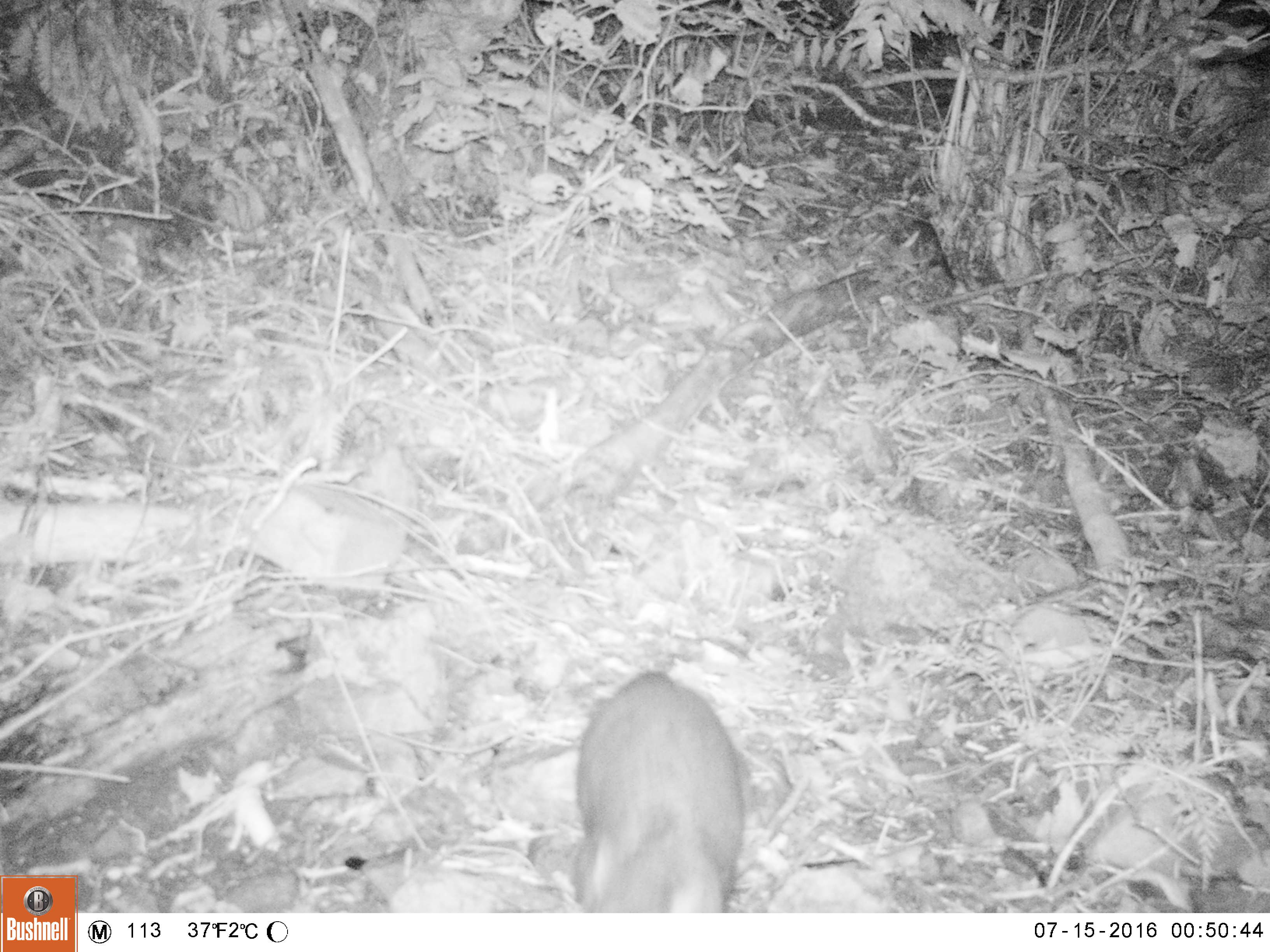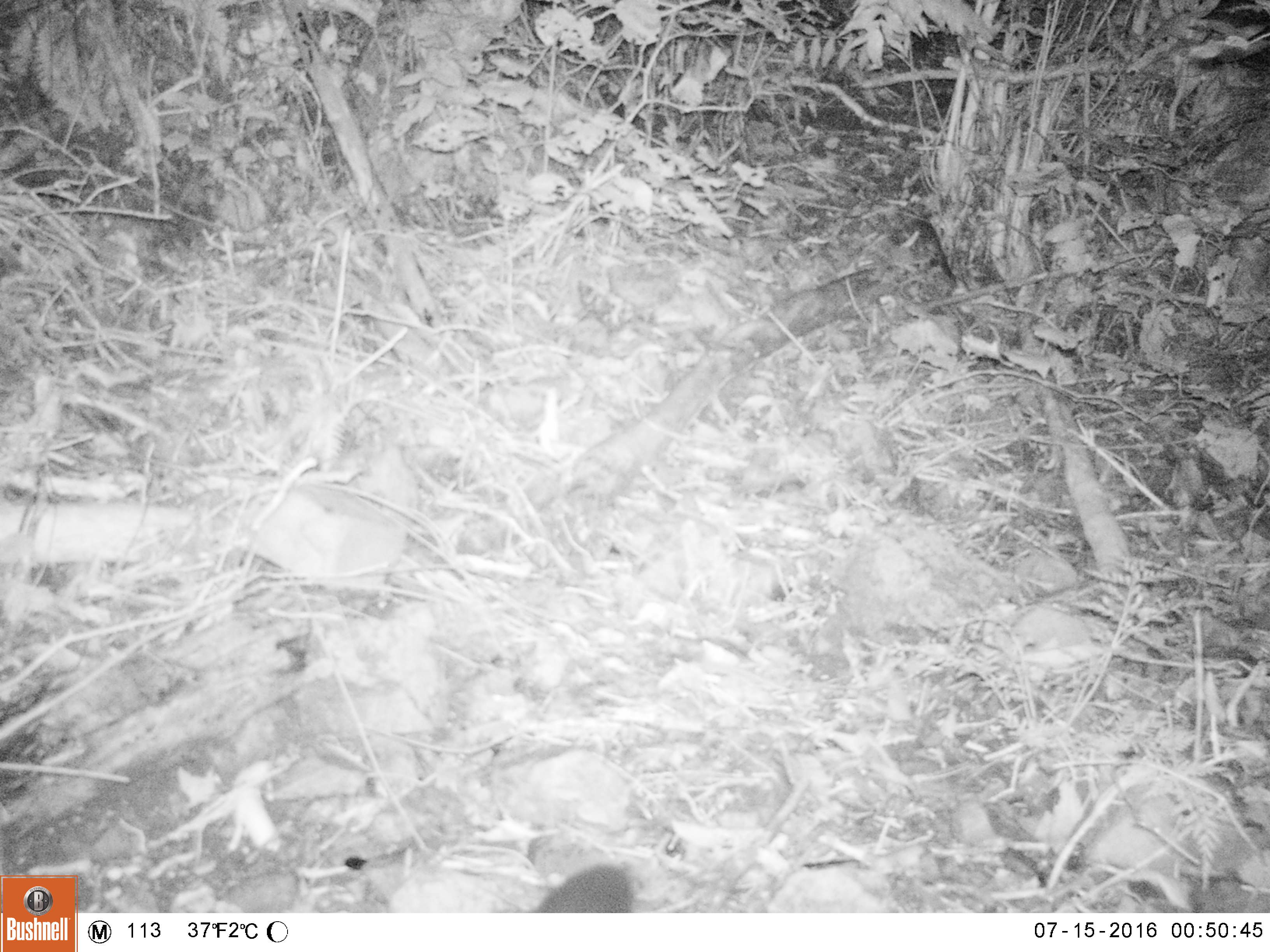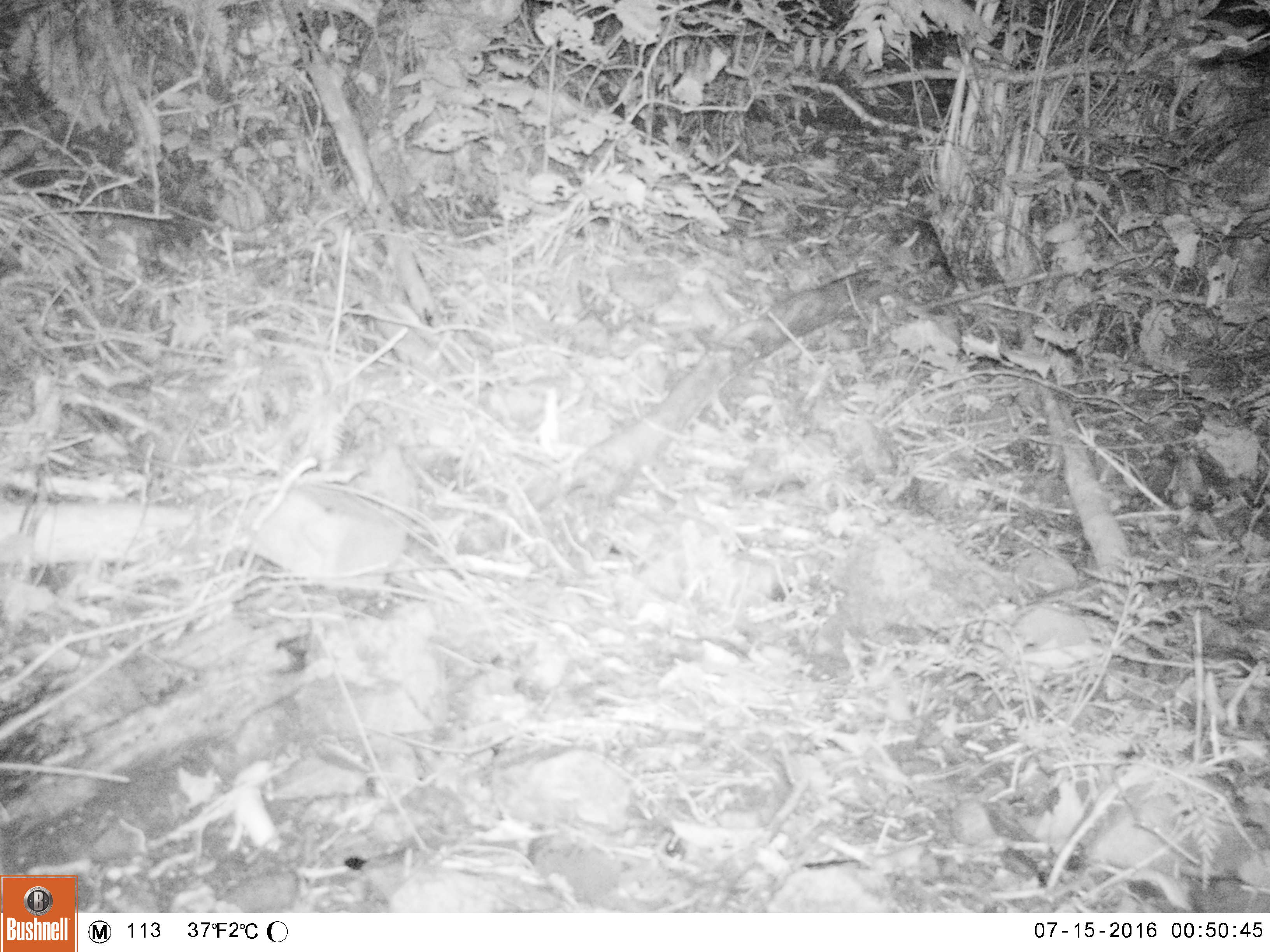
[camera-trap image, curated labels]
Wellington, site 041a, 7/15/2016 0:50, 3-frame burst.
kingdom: Animalia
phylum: Chordata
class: Mammalia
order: Didelphimorphia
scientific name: Didelphimorphia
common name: possum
Possum (Didelphimorphia).